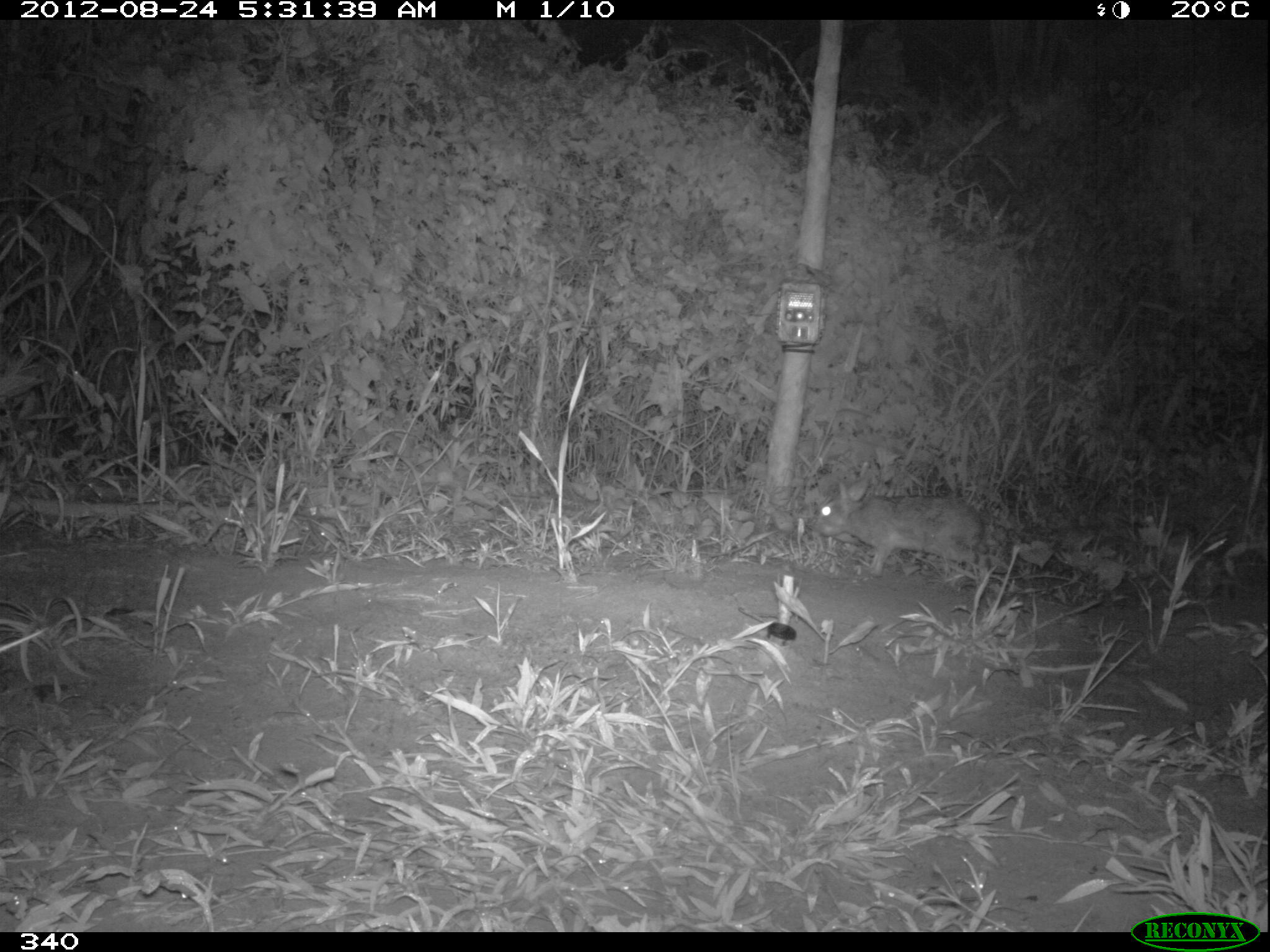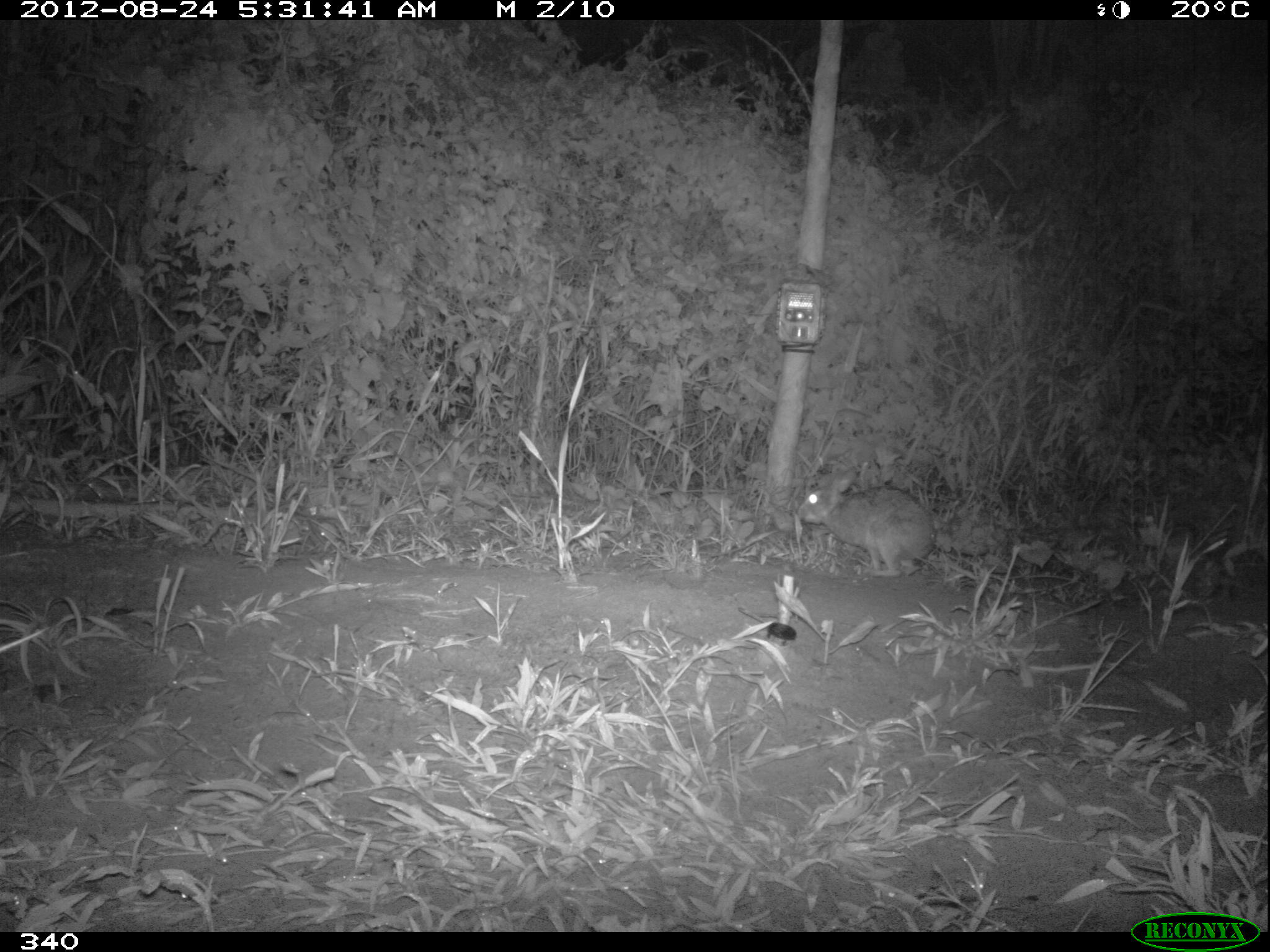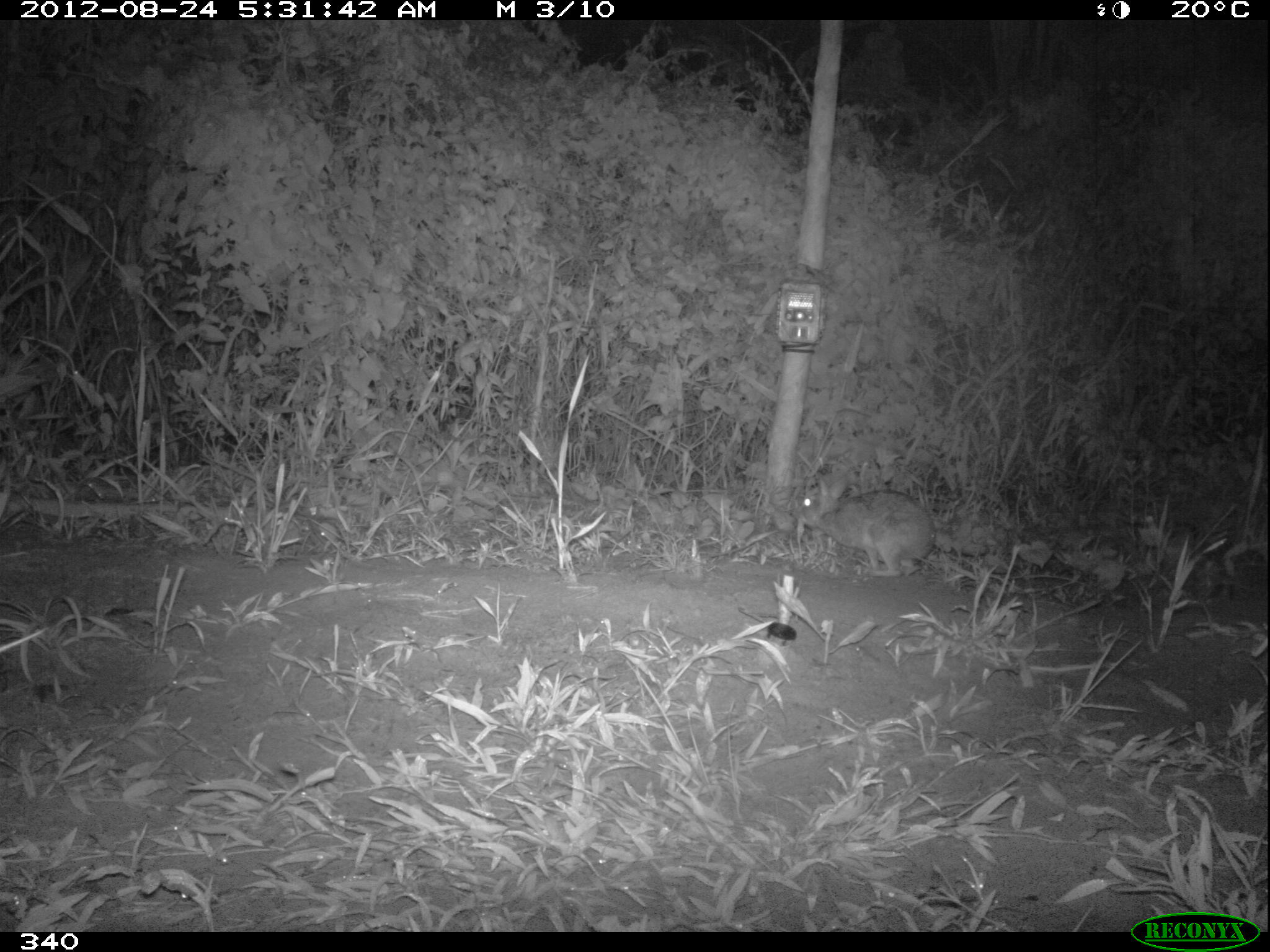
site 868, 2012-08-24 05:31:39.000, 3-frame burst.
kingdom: Animalia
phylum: Chordata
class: Mammalia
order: Lagomorpha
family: Leporidae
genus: Sylvilagus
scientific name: Sylvilagus brasiliensis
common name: tapeti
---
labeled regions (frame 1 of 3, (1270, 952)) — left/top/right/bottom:
sylvilagus brasiliensis: 805/476/982/577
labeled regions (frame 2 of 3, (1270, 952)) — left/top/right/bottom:
sylvilagus brasiliensis: 795/466/933/575